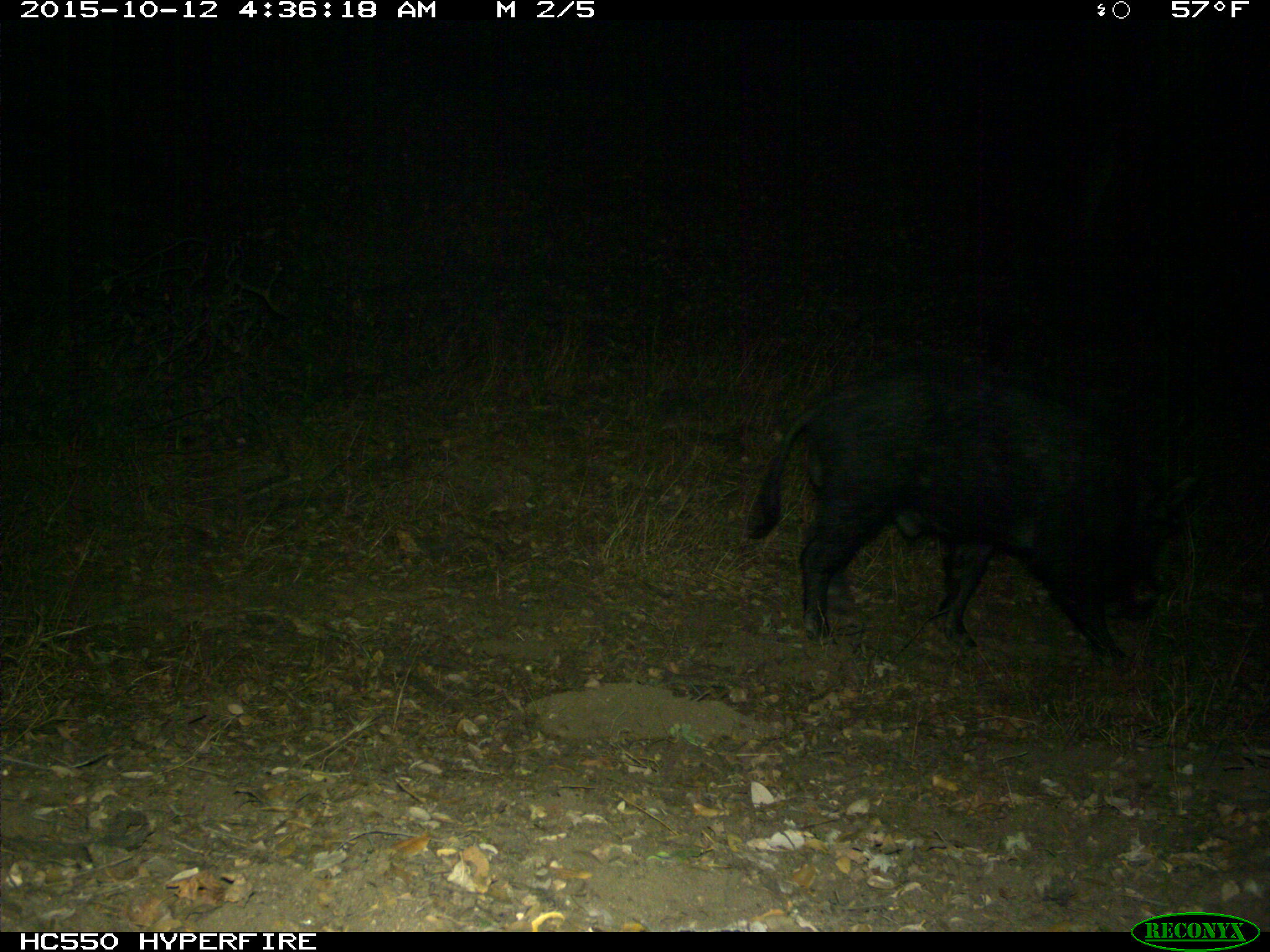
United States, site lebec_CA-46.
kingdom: Animalia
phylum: Chordata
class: Mammalia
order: Artiodactyla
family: Suidae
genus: Sus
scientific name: Sus scrofa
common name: wild boar